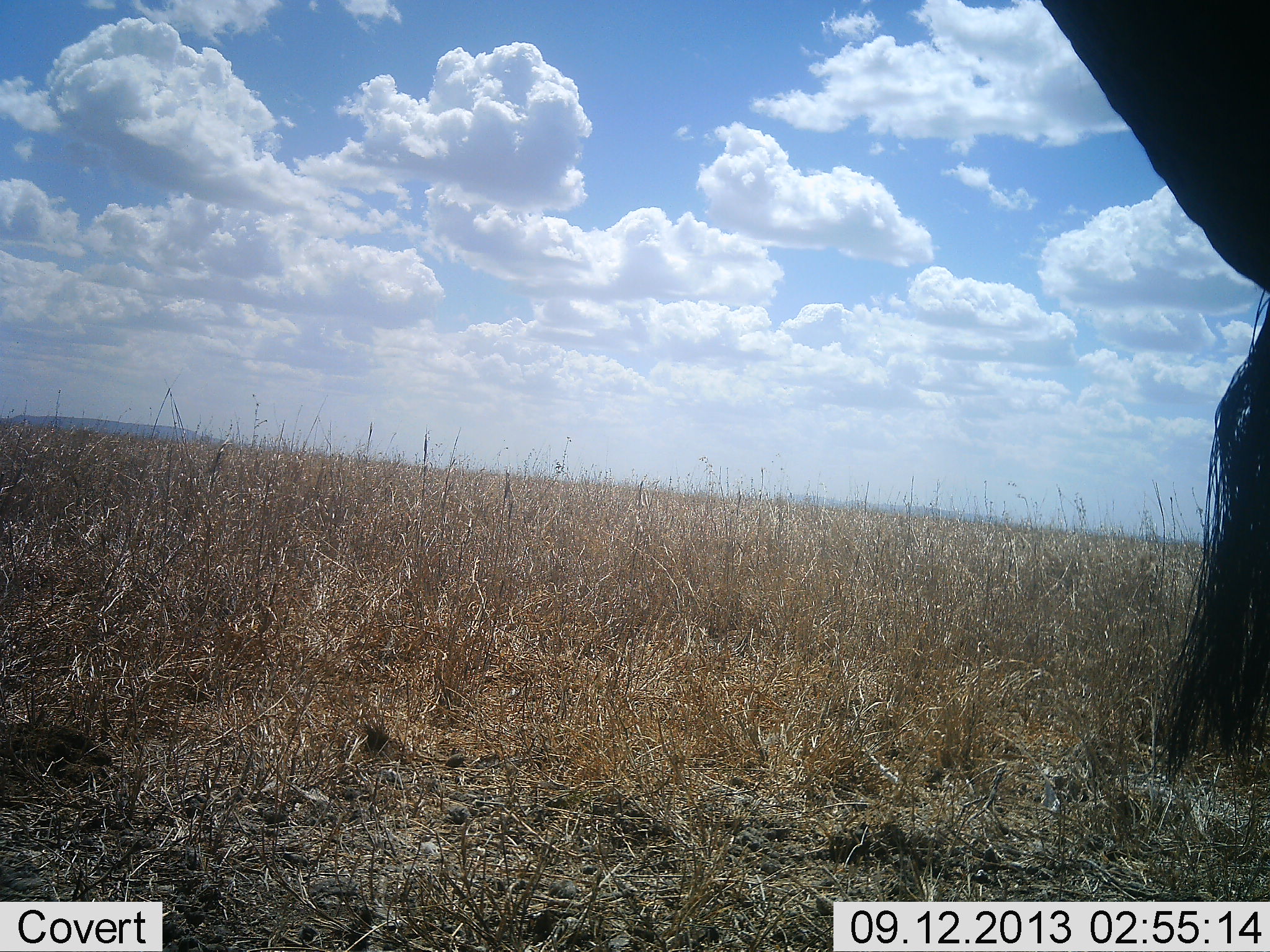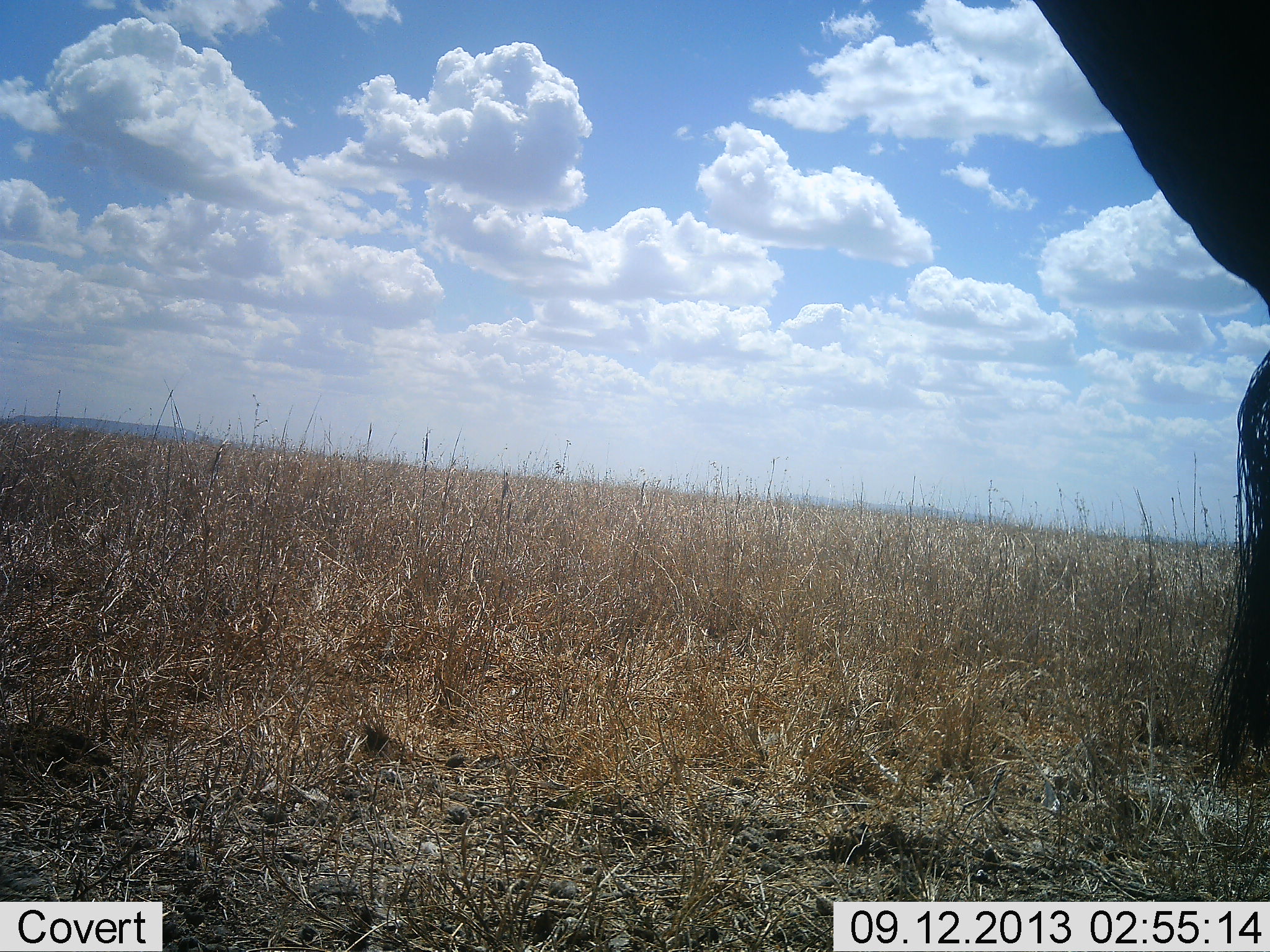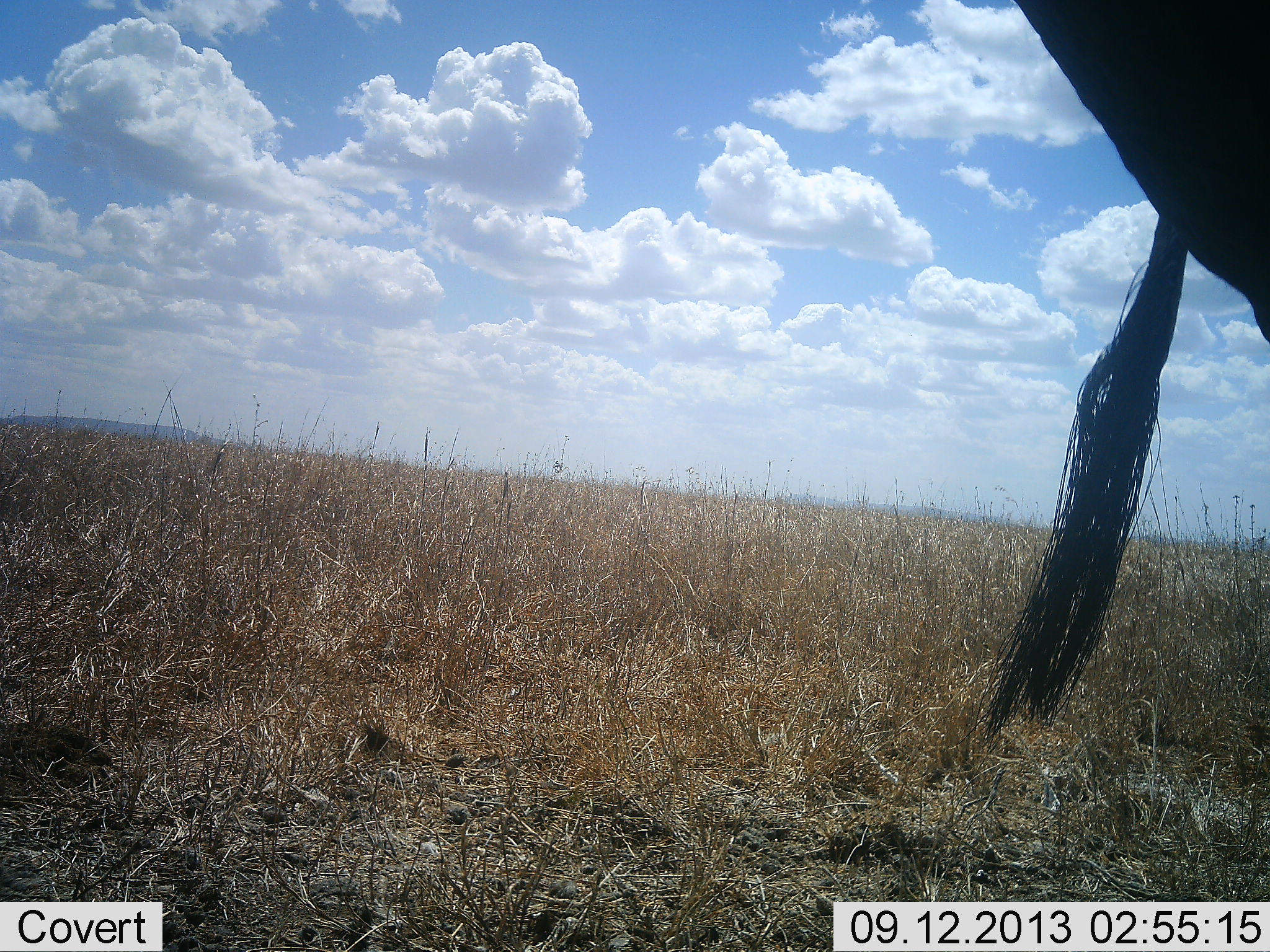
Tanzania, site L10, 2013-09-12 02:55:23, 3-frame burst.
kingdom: Animalia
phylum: Chordata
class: Mammalia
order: Proboscidea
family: Elephantidae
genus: Loxodonta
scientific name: Loxodonta africana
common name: african bush elephant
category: elephant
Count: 1.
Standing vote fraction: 100%.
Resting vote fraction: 0%.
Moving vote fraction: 0%.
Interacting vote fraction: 0%.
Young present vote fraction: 0%.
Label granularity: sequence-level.